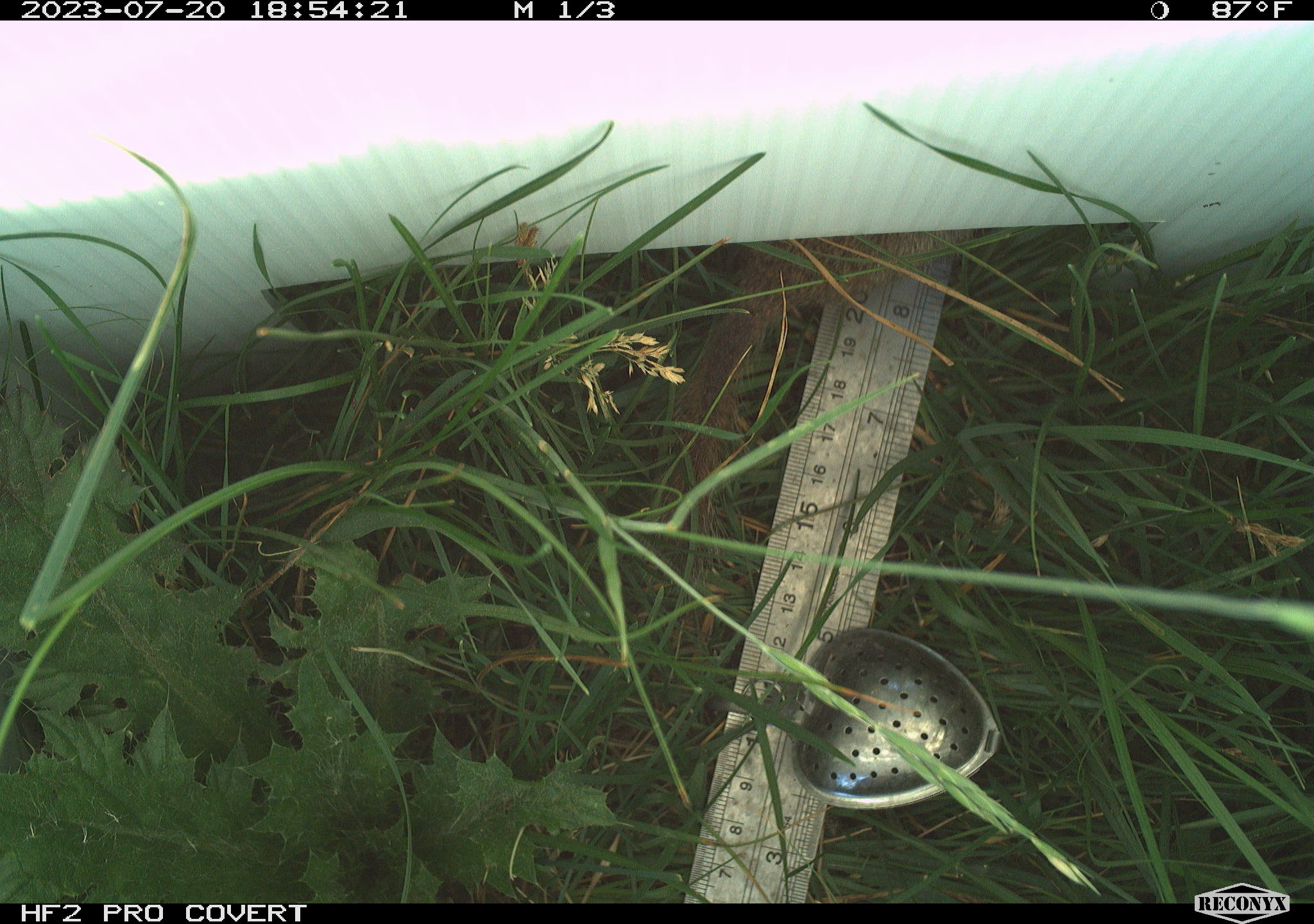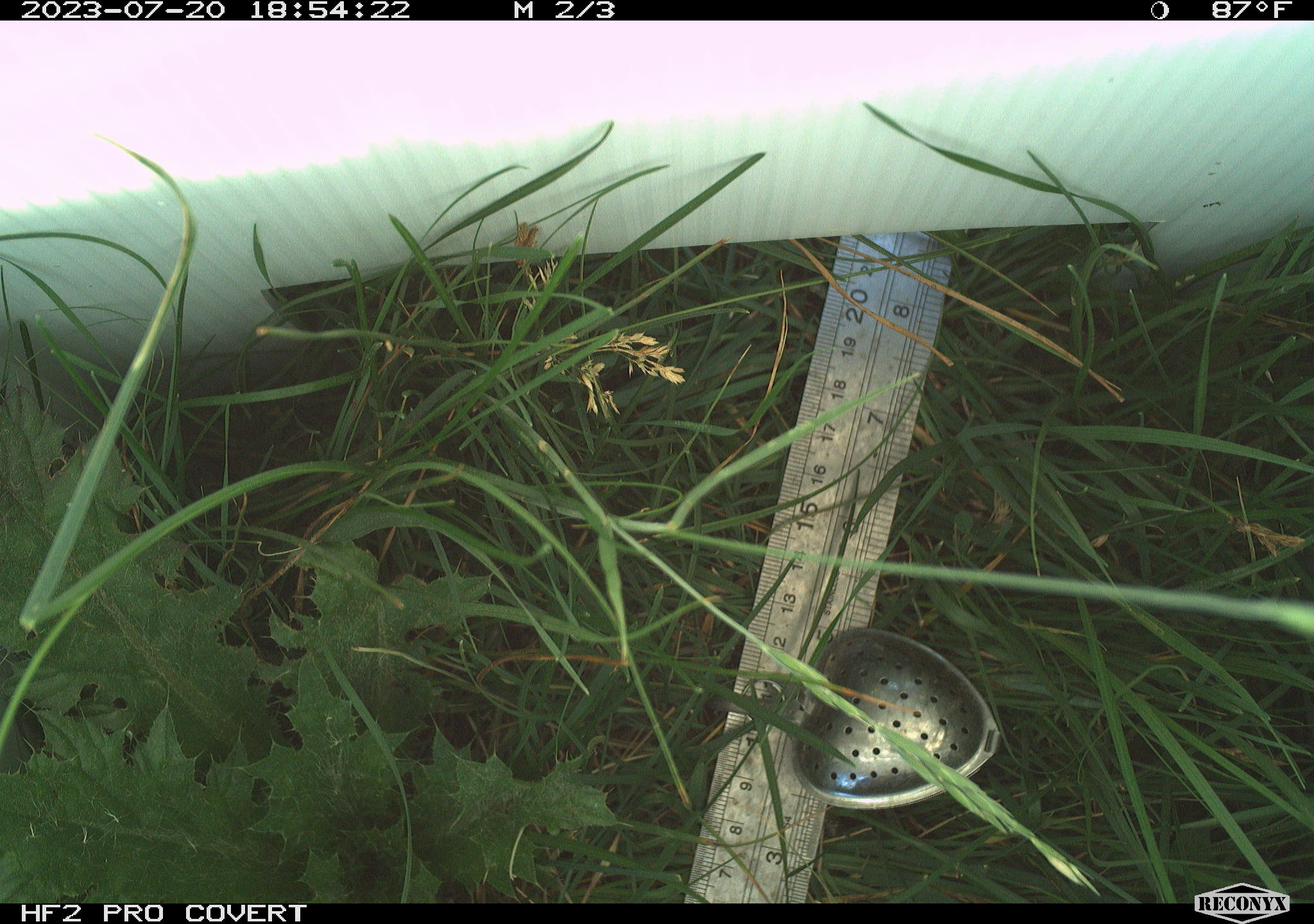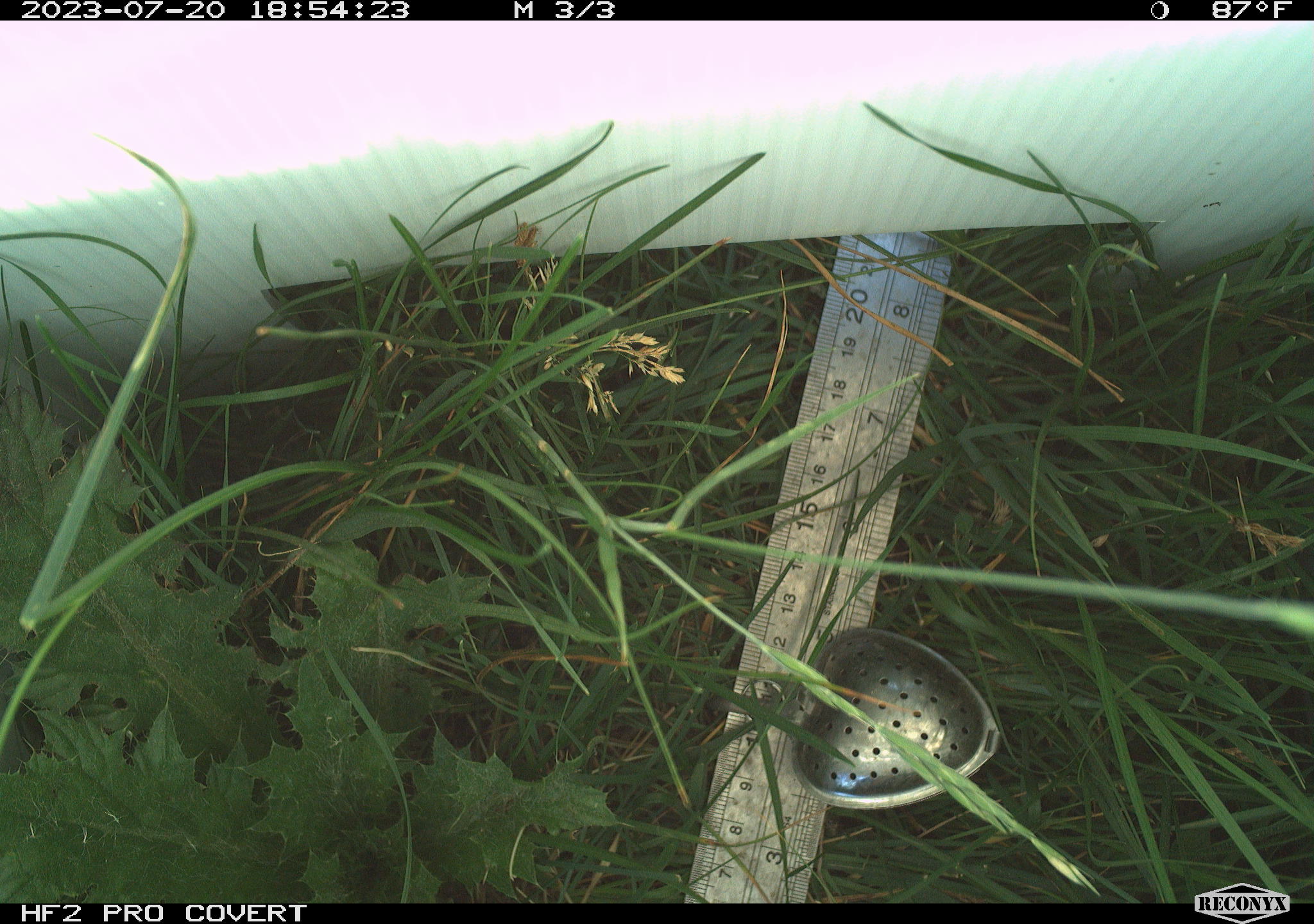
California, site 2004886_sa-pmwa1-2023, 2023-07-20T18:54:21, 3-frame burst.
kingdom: Animalia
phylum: Chordata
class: Mammalia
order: Rodentia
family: Sciuridae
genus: Urocitellus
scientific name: Urocitellus beldingi beldingi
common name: belding's ground squirrel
Belding's ground squirrel (Urocitellus beldingi beldingi).